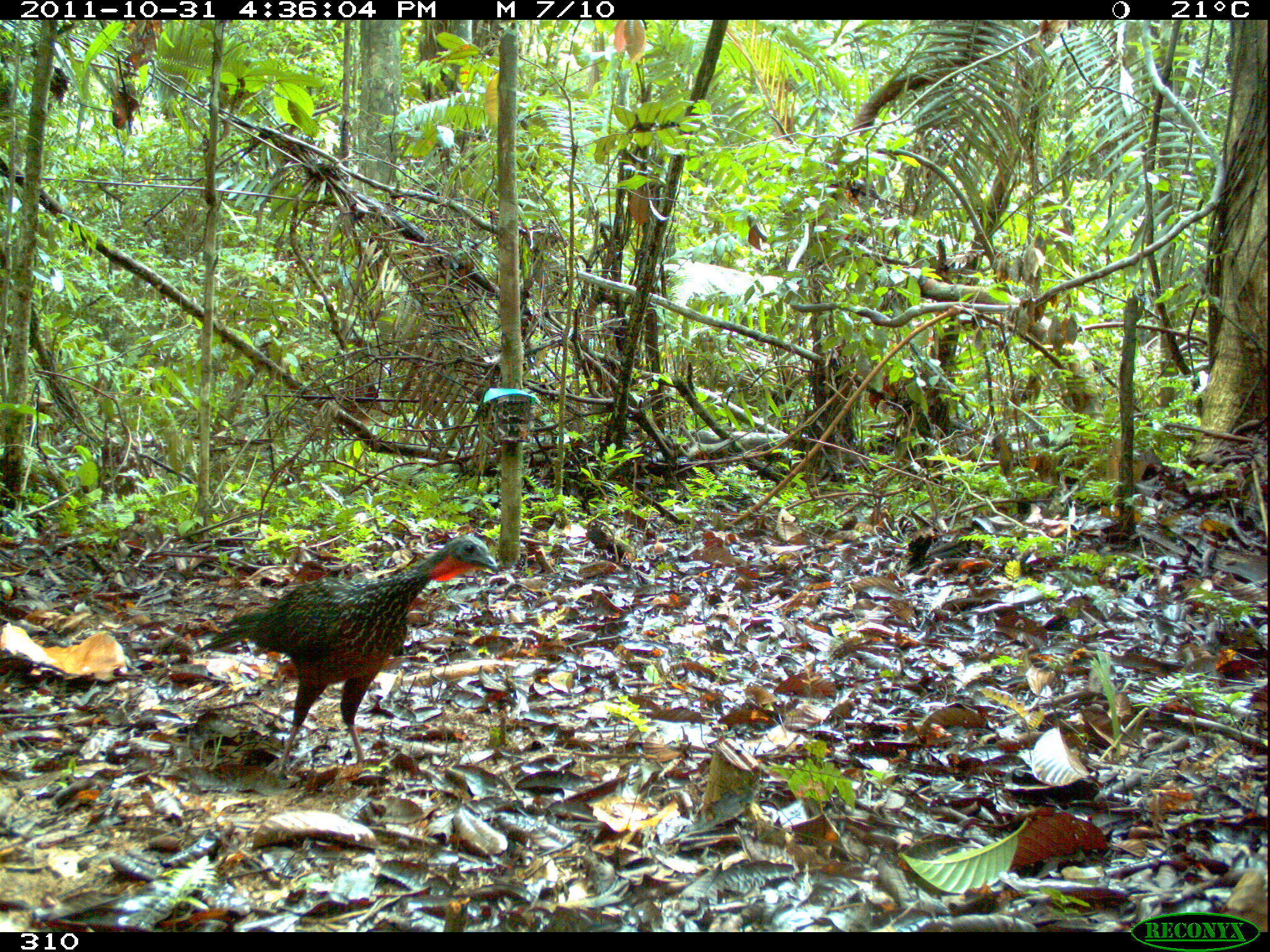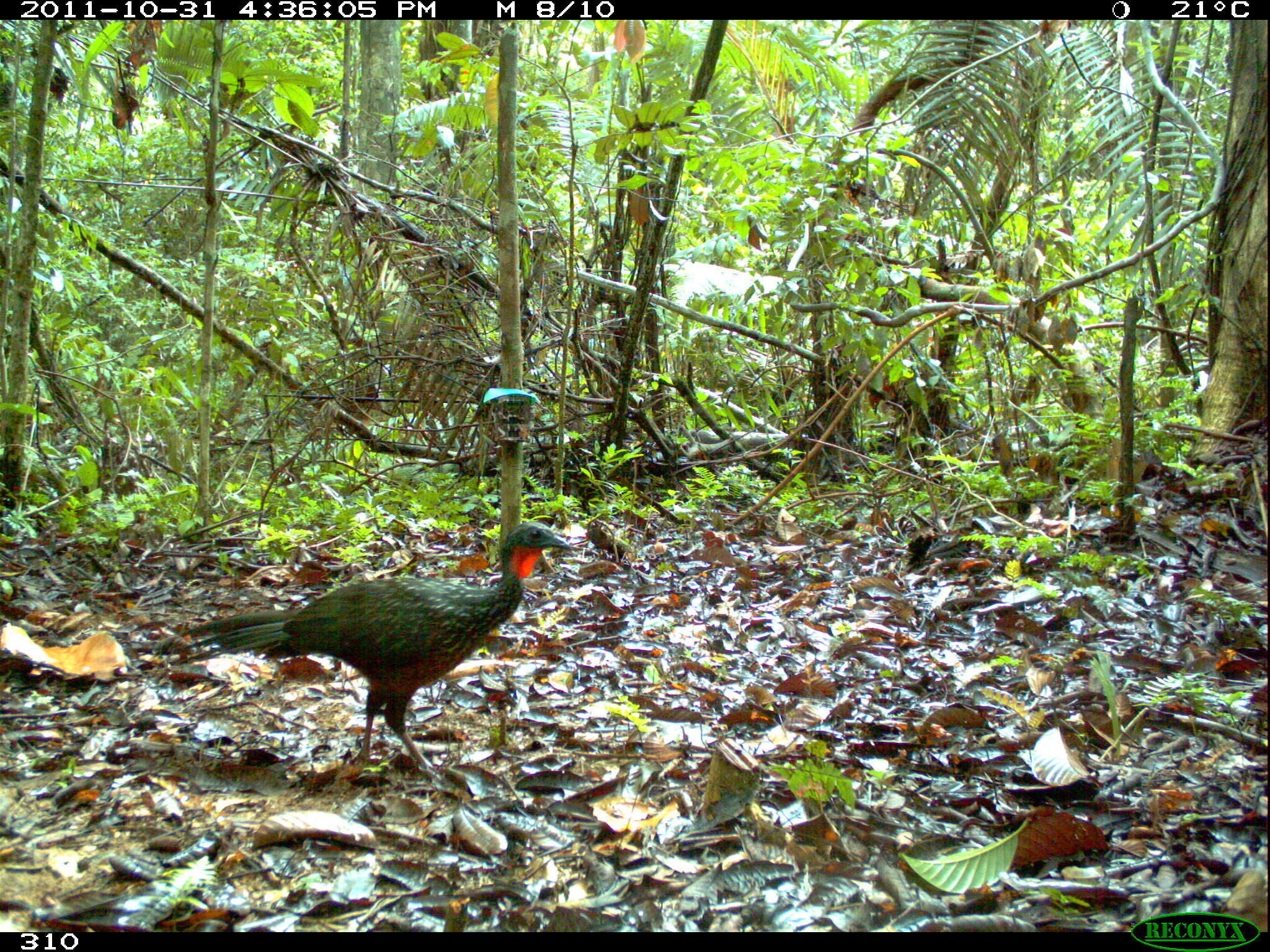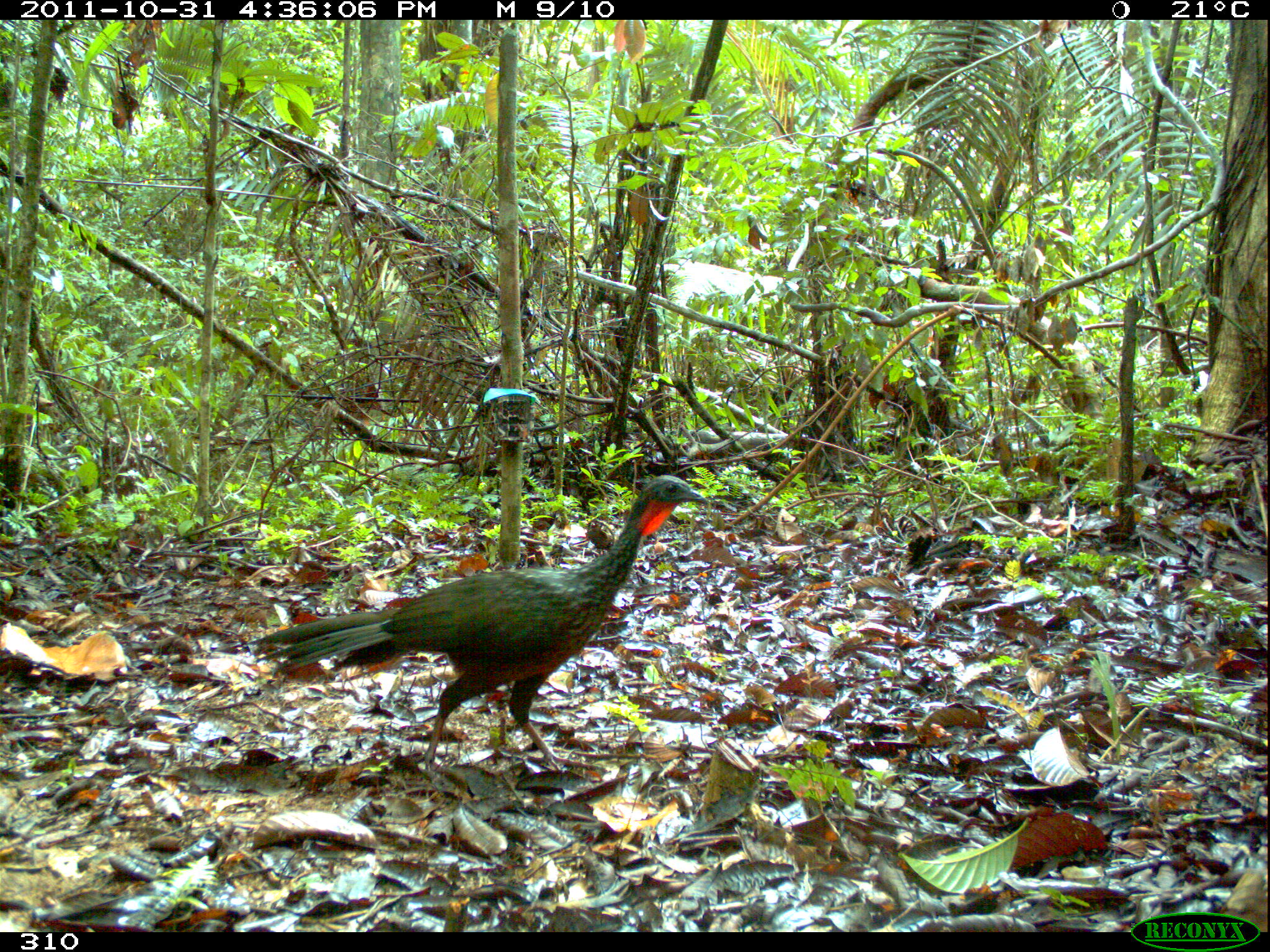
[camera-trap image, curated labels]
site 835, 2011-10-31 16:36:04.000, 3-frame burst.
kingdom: Animalia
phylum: Chordata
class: Aves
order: Galliformes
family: Cracidae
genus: Penelope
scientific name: Penelope jacquacu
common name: spix's guan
Penelope jacquacu (spix's guan).